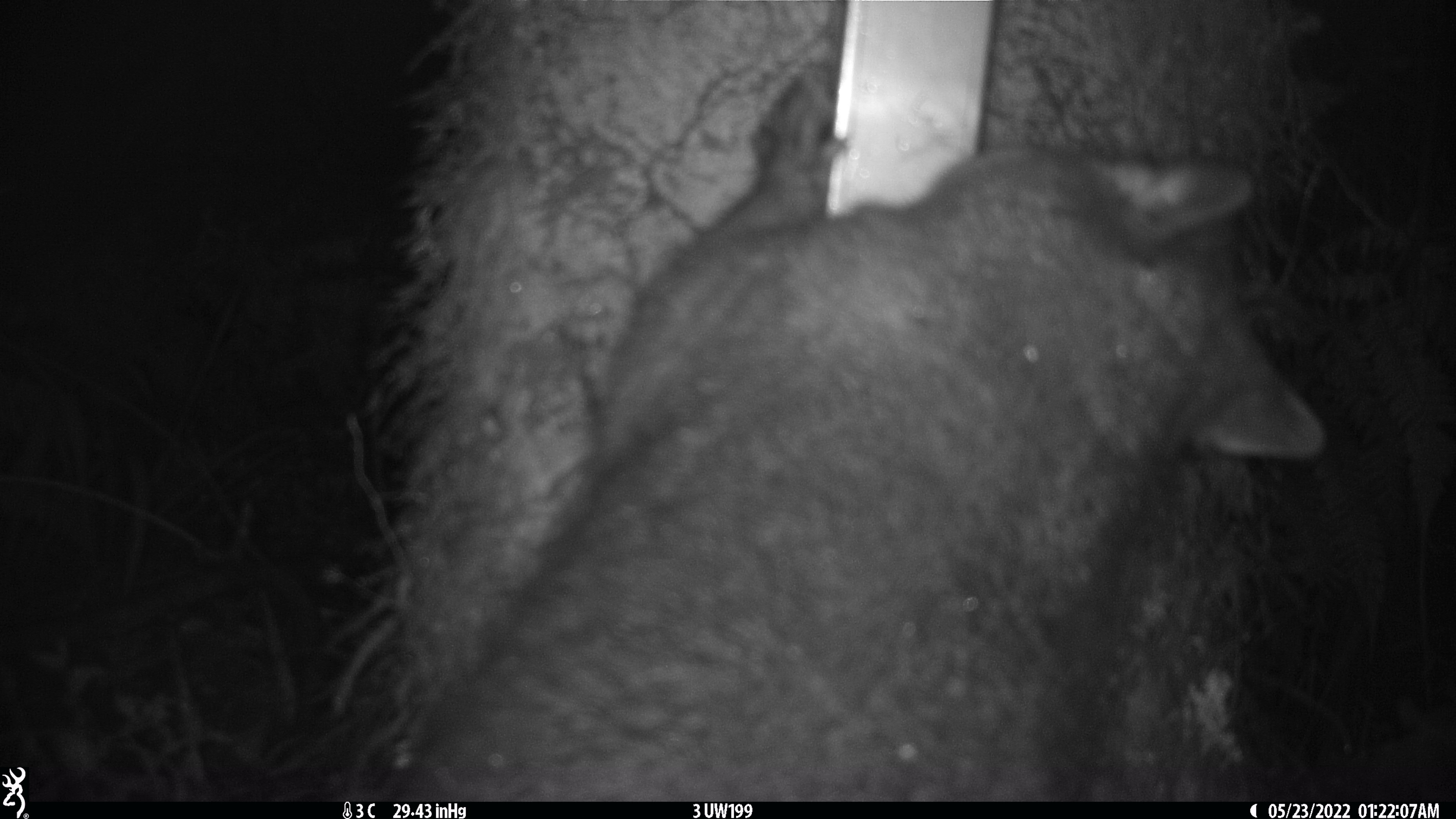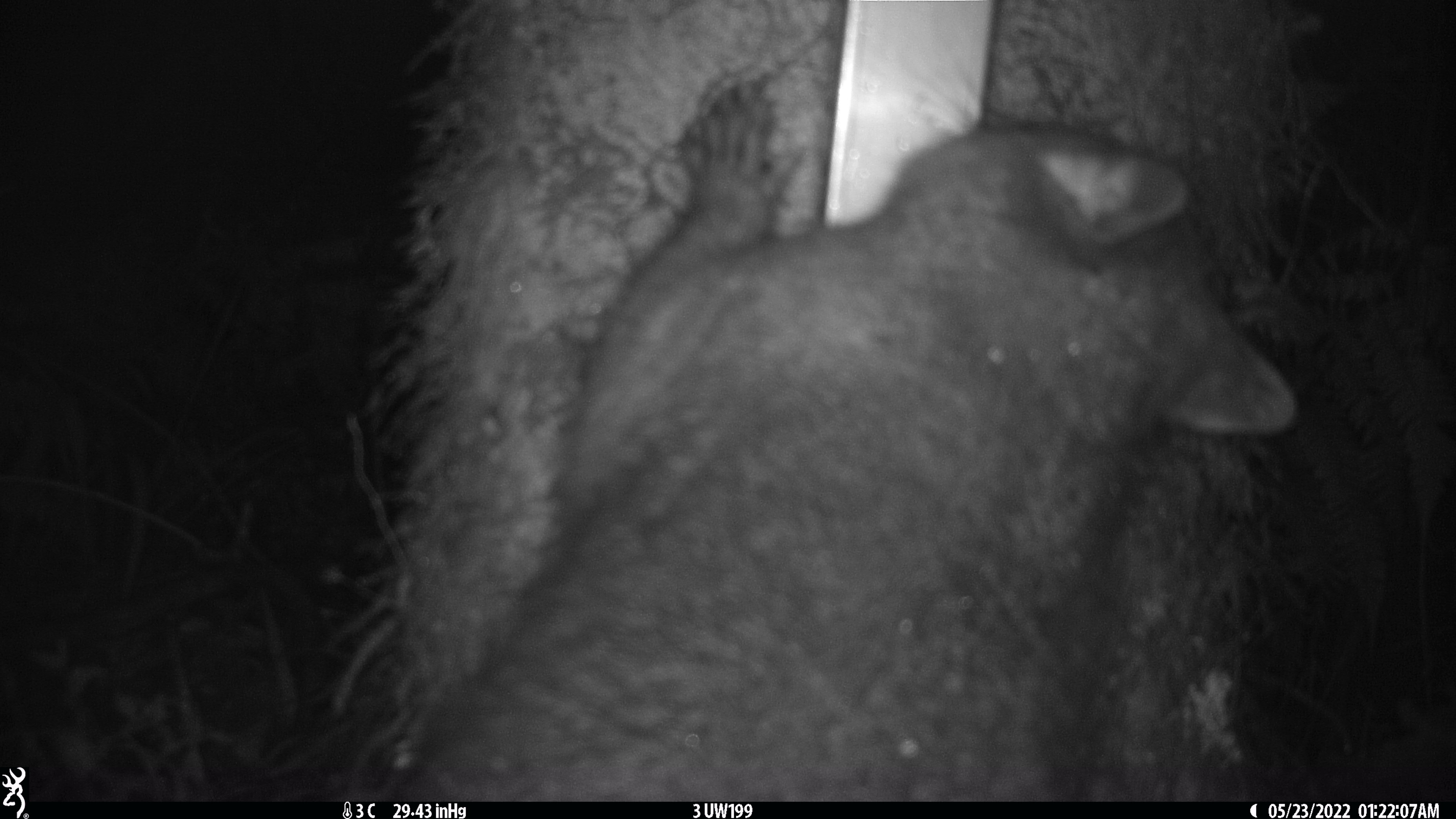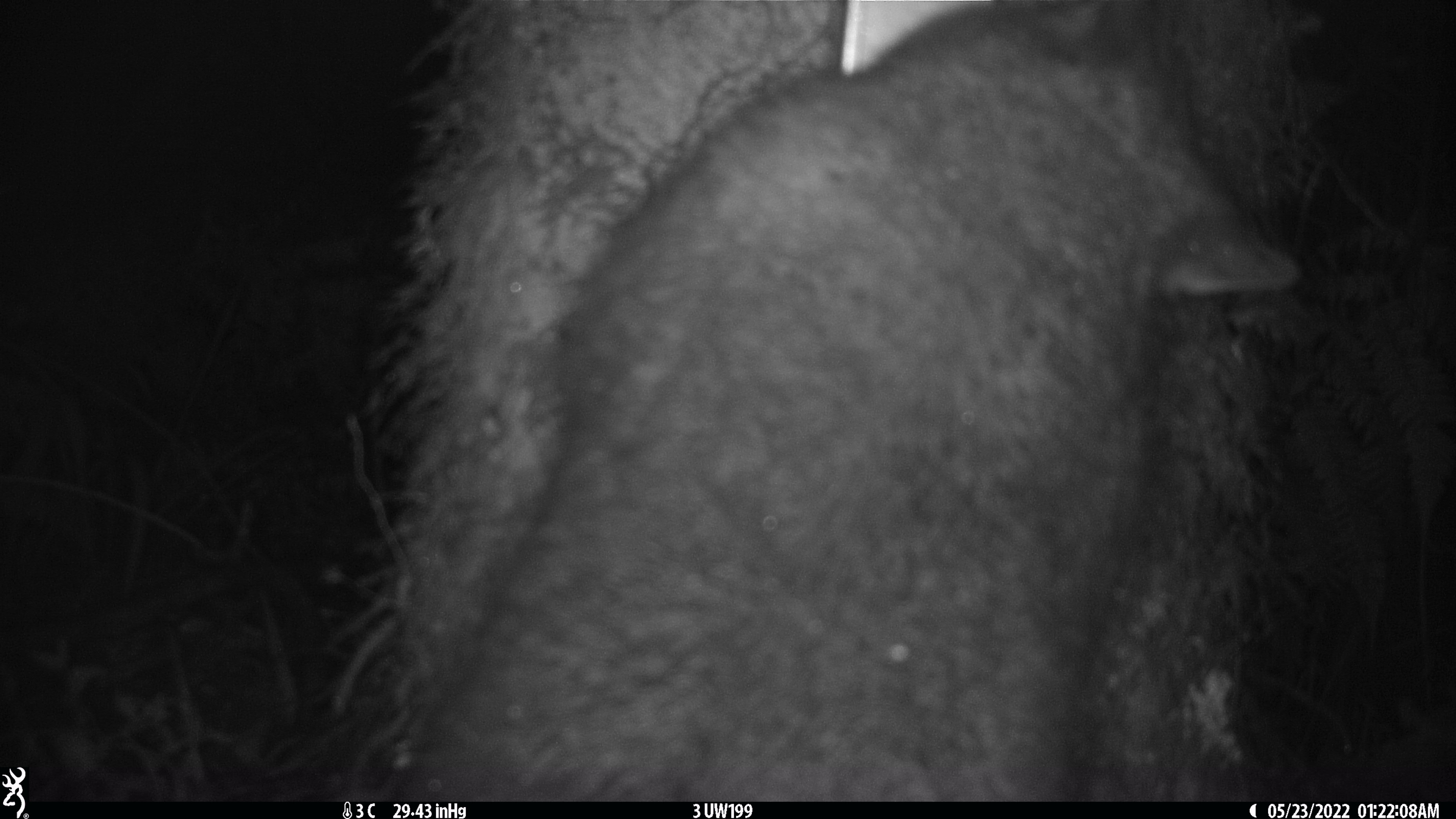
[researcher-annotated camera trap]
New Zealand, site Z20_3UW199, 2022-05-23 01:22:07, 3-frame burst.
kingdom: Animalia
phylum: Chordata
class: Mammalia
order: Diprotodontia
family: Phalangeridae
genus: Trichosurus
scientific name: Trichosurus vulpecula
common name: common brushtail possum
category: possum